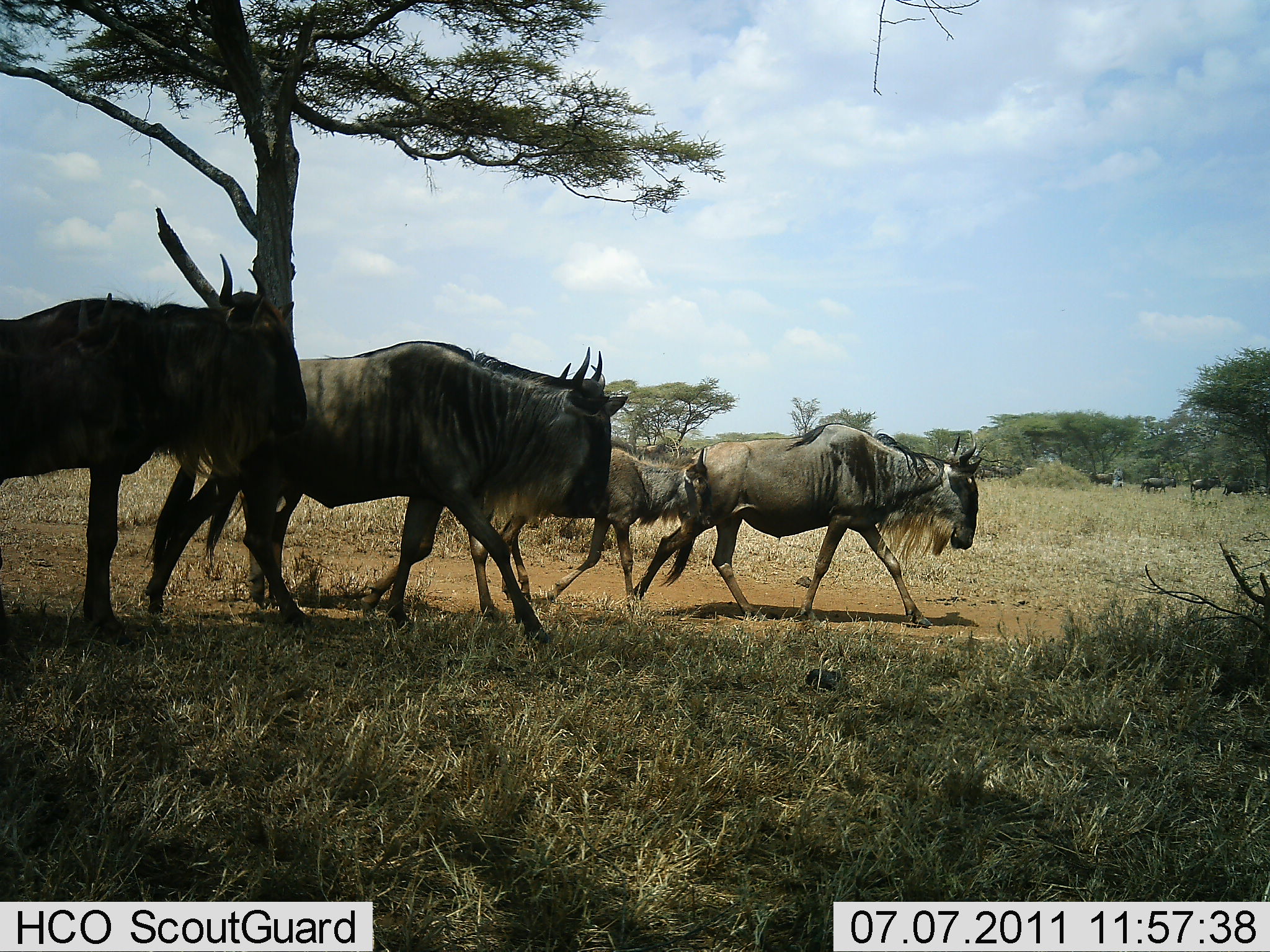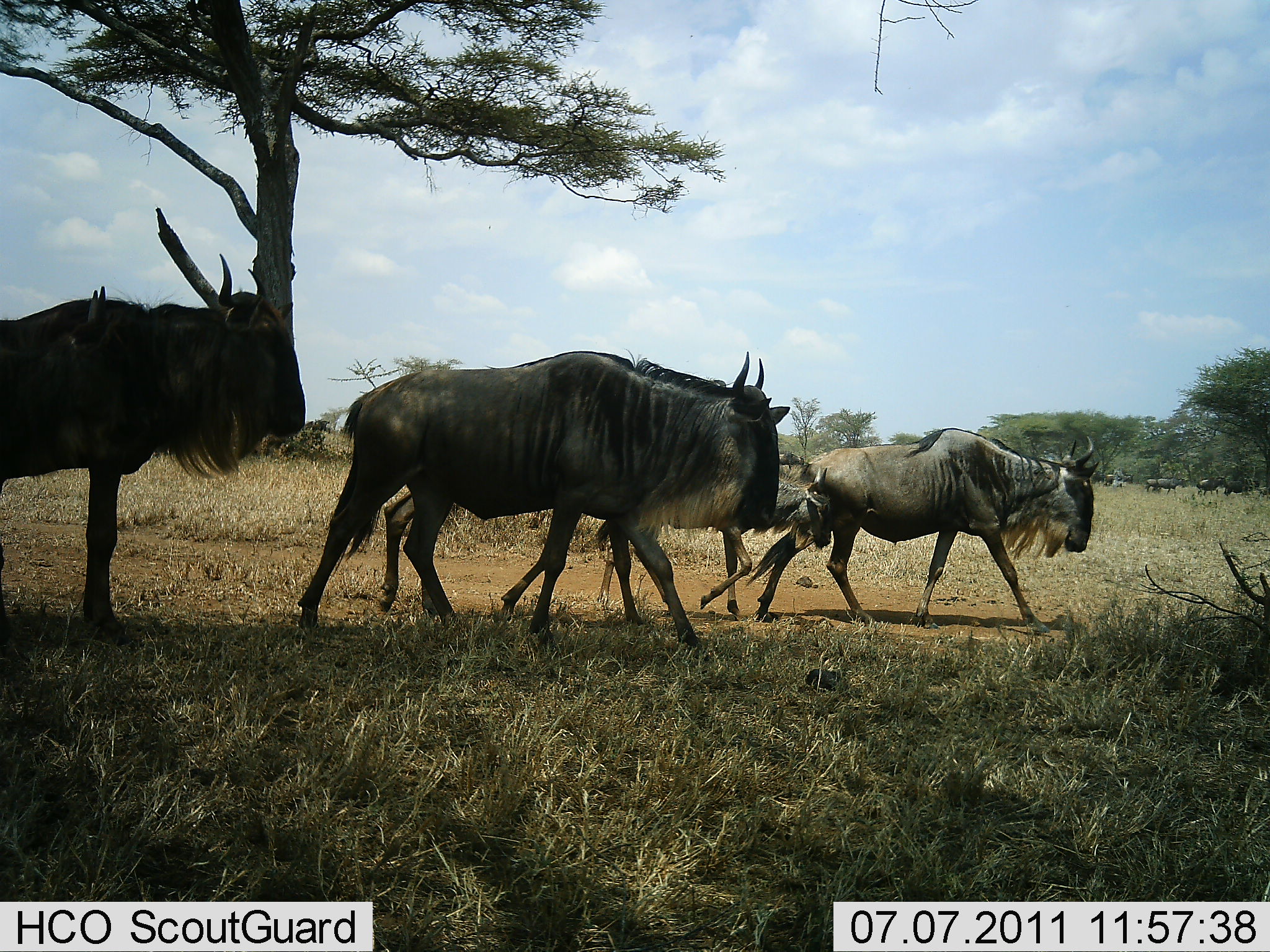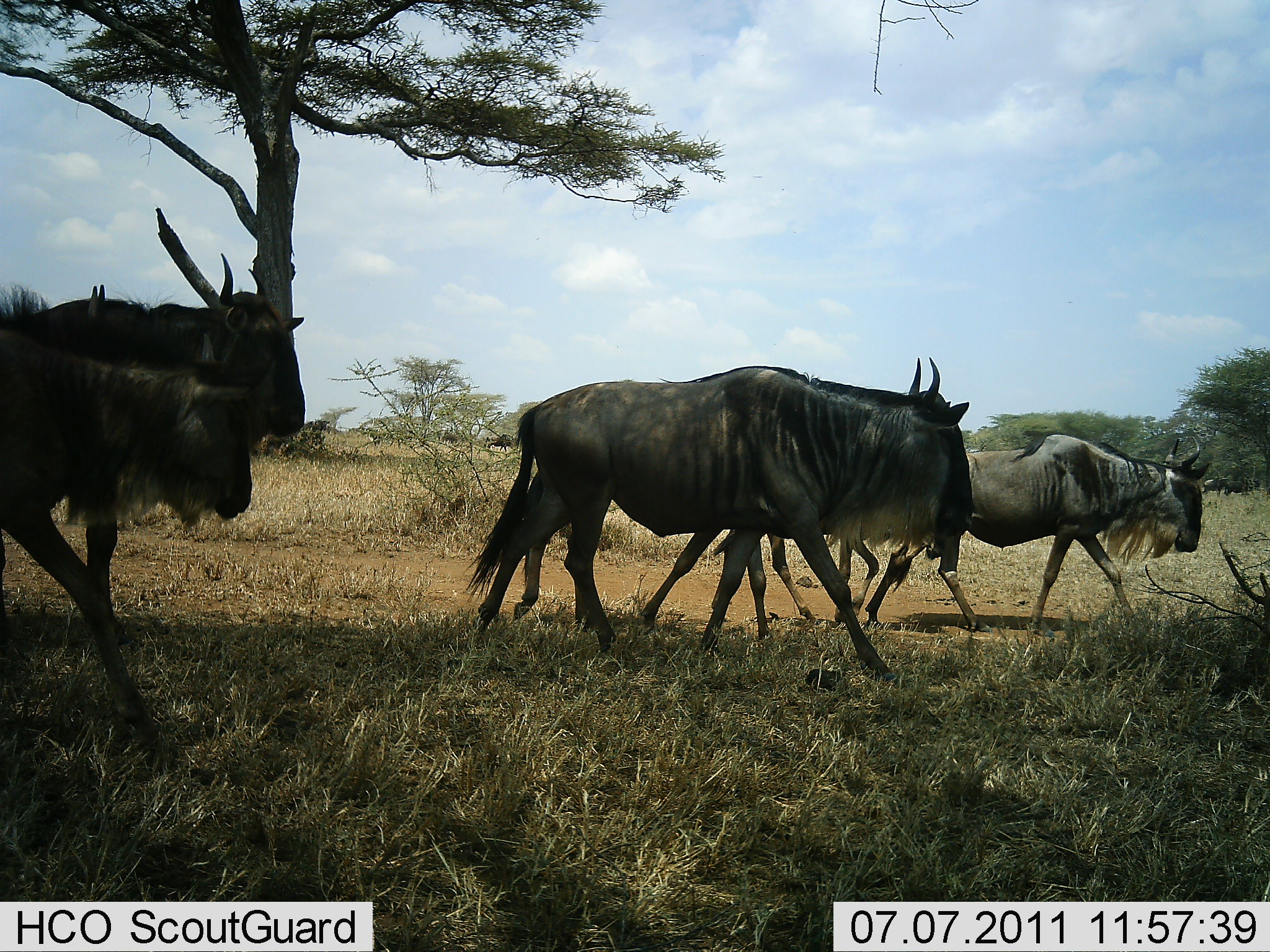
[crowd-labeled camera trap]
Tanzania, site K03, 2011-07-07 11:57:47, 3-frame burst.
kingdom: Animalia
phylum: Chordata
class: Mammalia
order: Artiodactyla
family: Bovidae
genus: Connochaetes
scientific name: Connochaetes taurinus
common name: blue wildebeest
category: wildebeest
Wildebeest (blue wildebeest) (Connochaetes taurinus), count 5. Behavior (volunteer vote fractions): standing 14%, resting 0%, moving 100%, interacting 0%. Young present (vote fraction): 79%. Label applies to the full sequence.